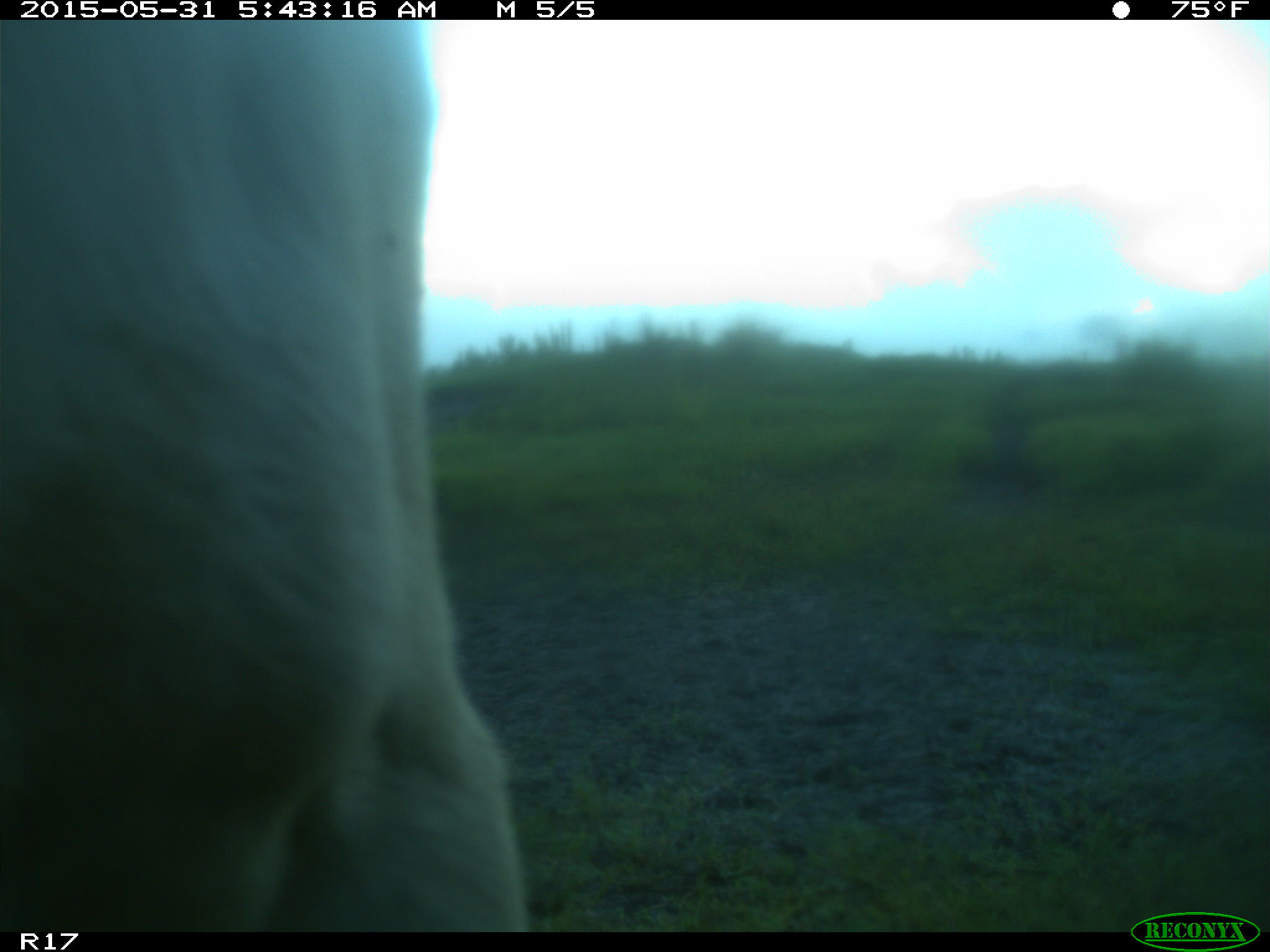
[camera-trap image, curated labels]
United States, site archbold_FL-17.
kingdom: Animalia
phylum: Chordata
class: Mammalia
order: Artiodactyla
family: Bovidae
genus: Bos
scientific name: Bos taurus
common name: domestic cow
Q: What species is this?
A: Bos taurus (domestic cow).